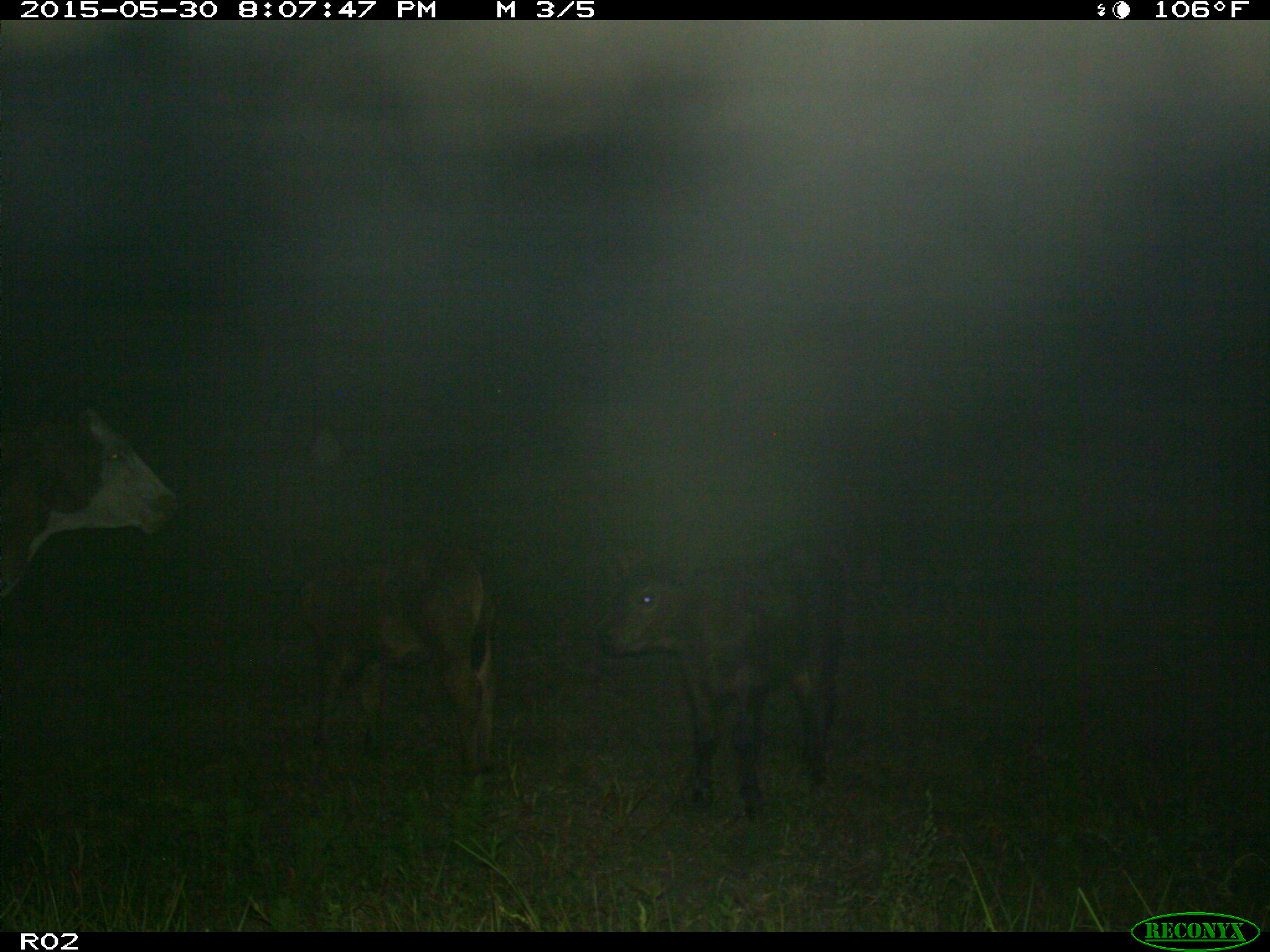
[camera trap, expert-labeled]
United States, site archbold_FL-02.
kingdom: Animalia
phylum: Chordata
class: Mammalia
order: Artiodactyla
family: Bovidae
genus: Bos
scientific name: Bos taurus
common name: domestic cow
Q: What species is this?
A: Bos taurus (domestic cow).